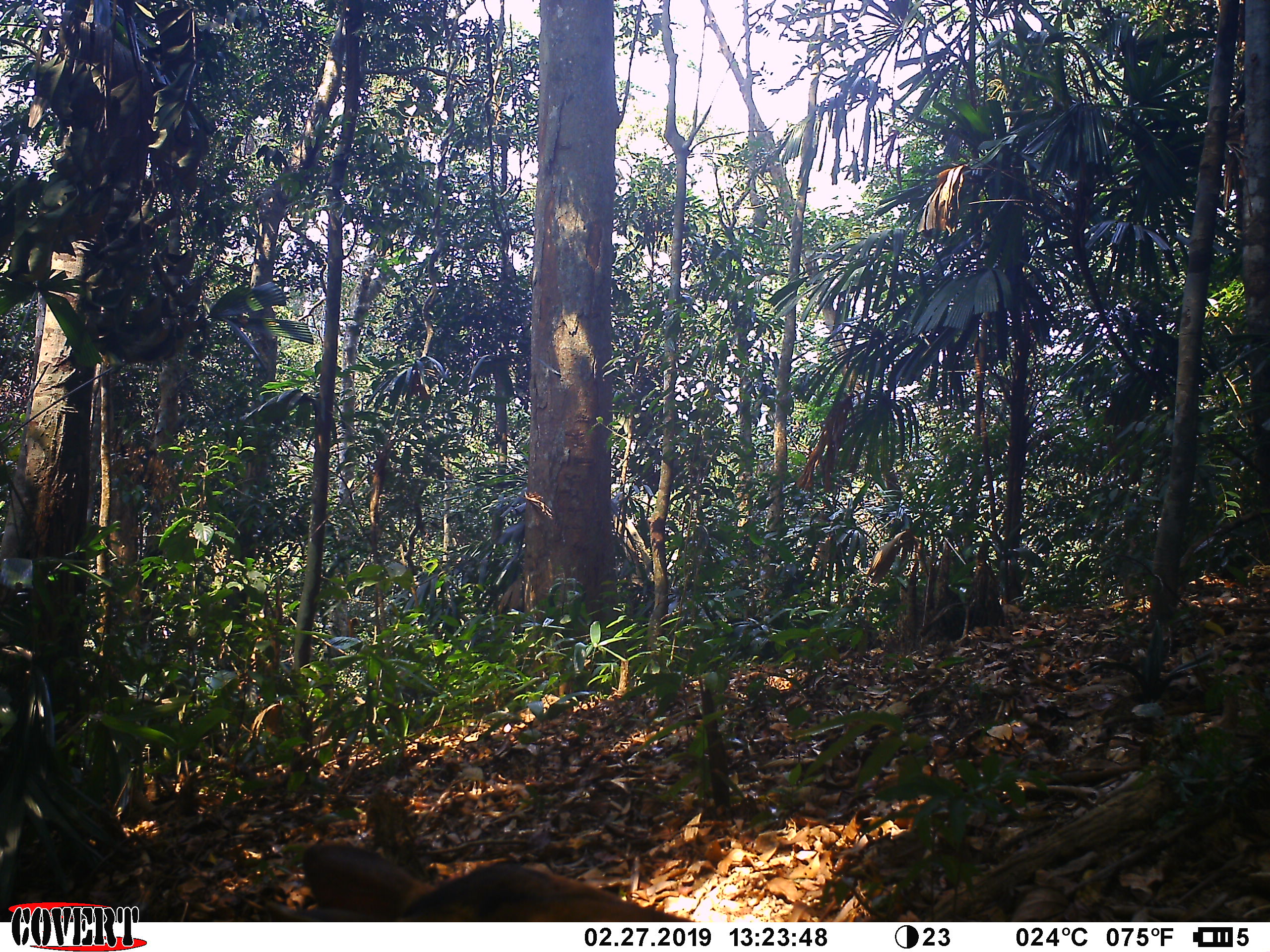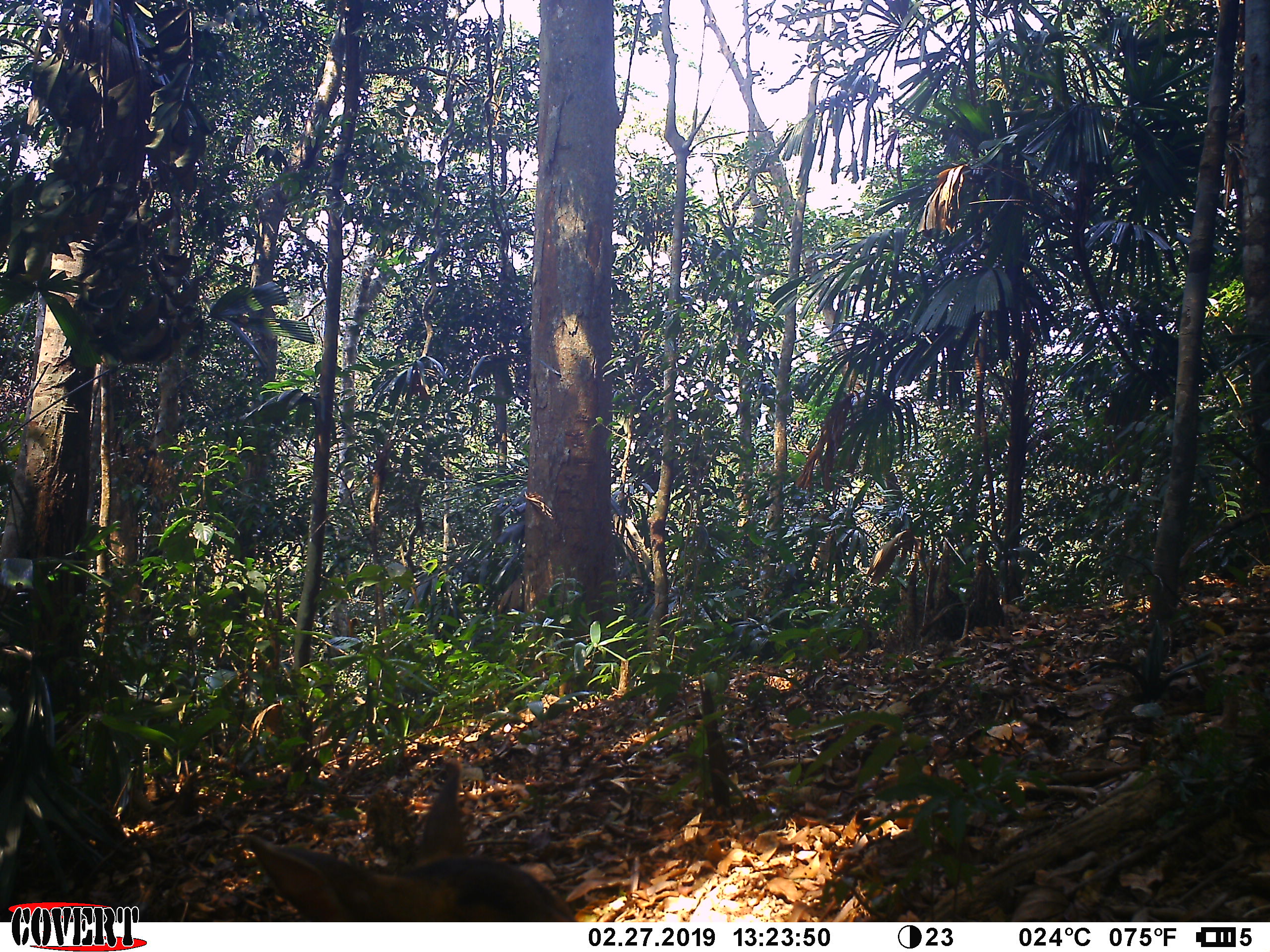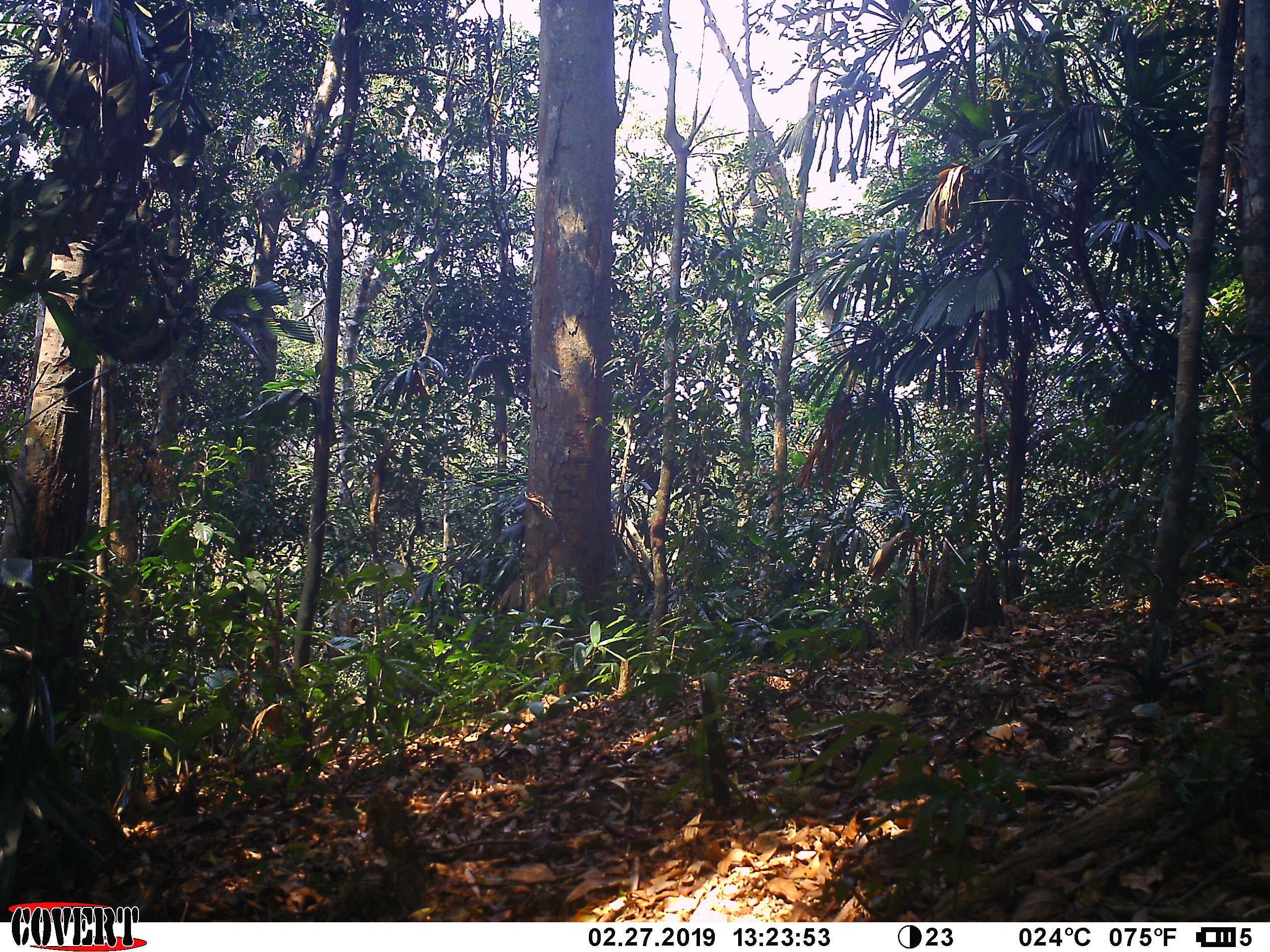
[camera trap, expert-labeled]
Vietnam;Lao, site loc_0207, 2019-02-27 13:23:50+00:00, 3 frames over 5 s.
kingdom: Animalia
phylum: Chordata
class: Mammalia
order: Artiodactyla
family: Cervidae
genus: Muntiacus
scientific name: Muntiacus vuquangensis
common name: large-antlered muntjac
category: large antlered muntjac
Large antlered muntjac (large-antlered muntjac) (Muntiacus vuquangensis). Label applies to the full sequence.